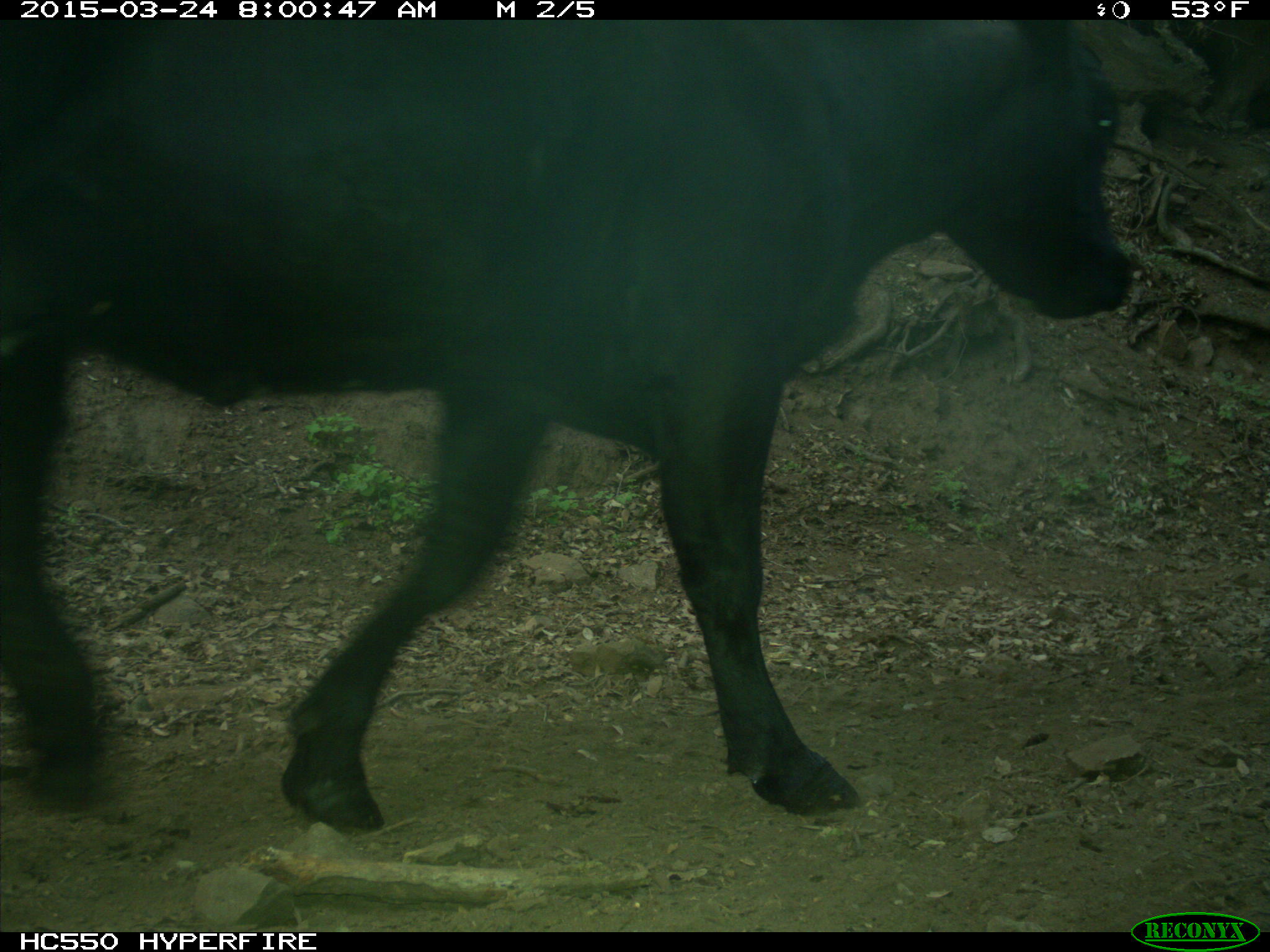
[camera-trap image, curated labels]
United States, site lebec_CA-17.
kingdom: Animalia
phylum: Chordata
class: Mammalia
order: Artiodactyla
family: Bovidae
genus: Bos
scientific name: Bos taurus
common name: domestic cow